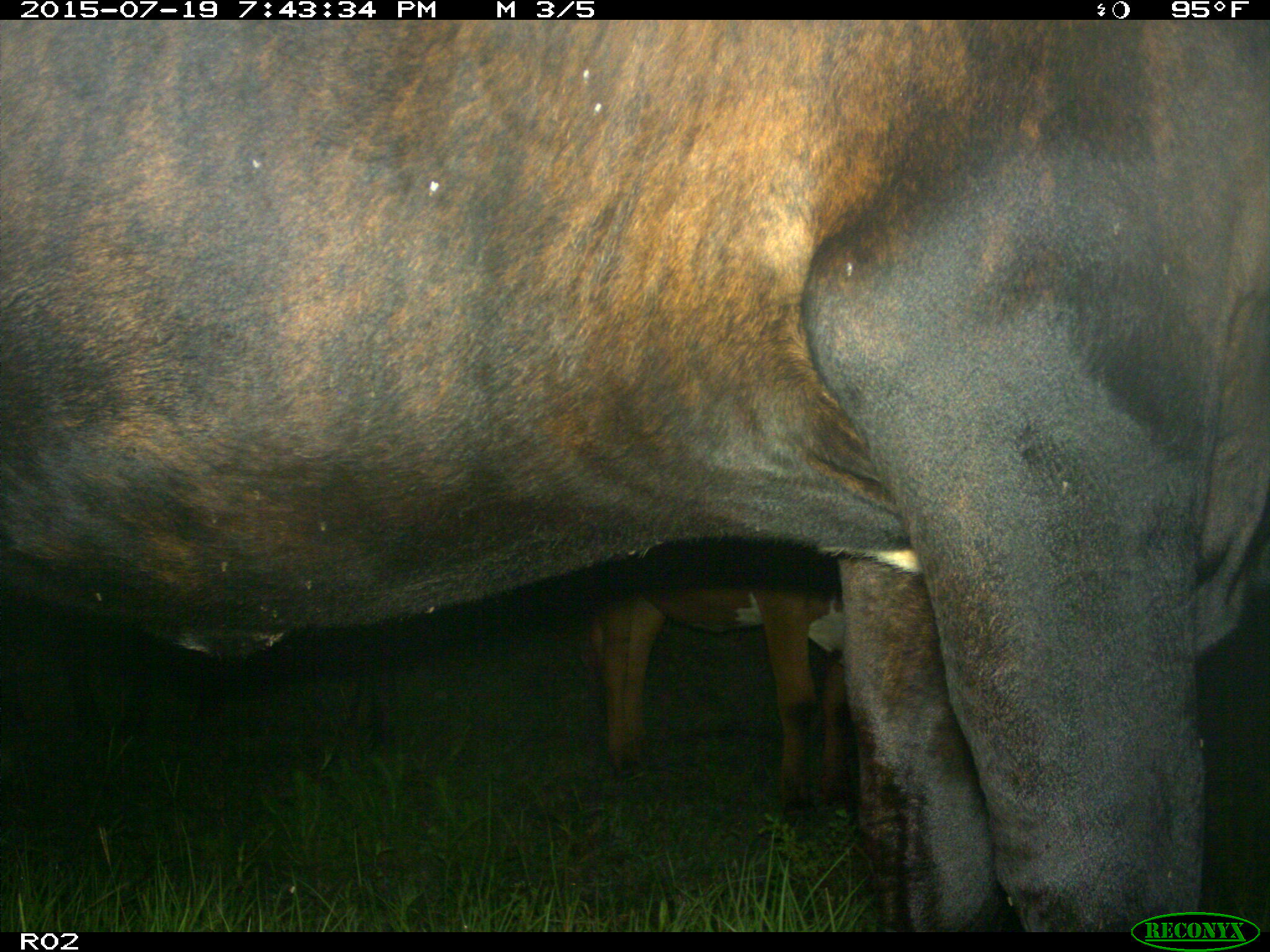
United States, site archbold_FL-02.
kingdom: Animalia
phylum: Chordata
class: Mammalia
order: Artiodactyla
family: Bovidae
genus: Bos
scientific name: Bos taurus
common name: domestic cow